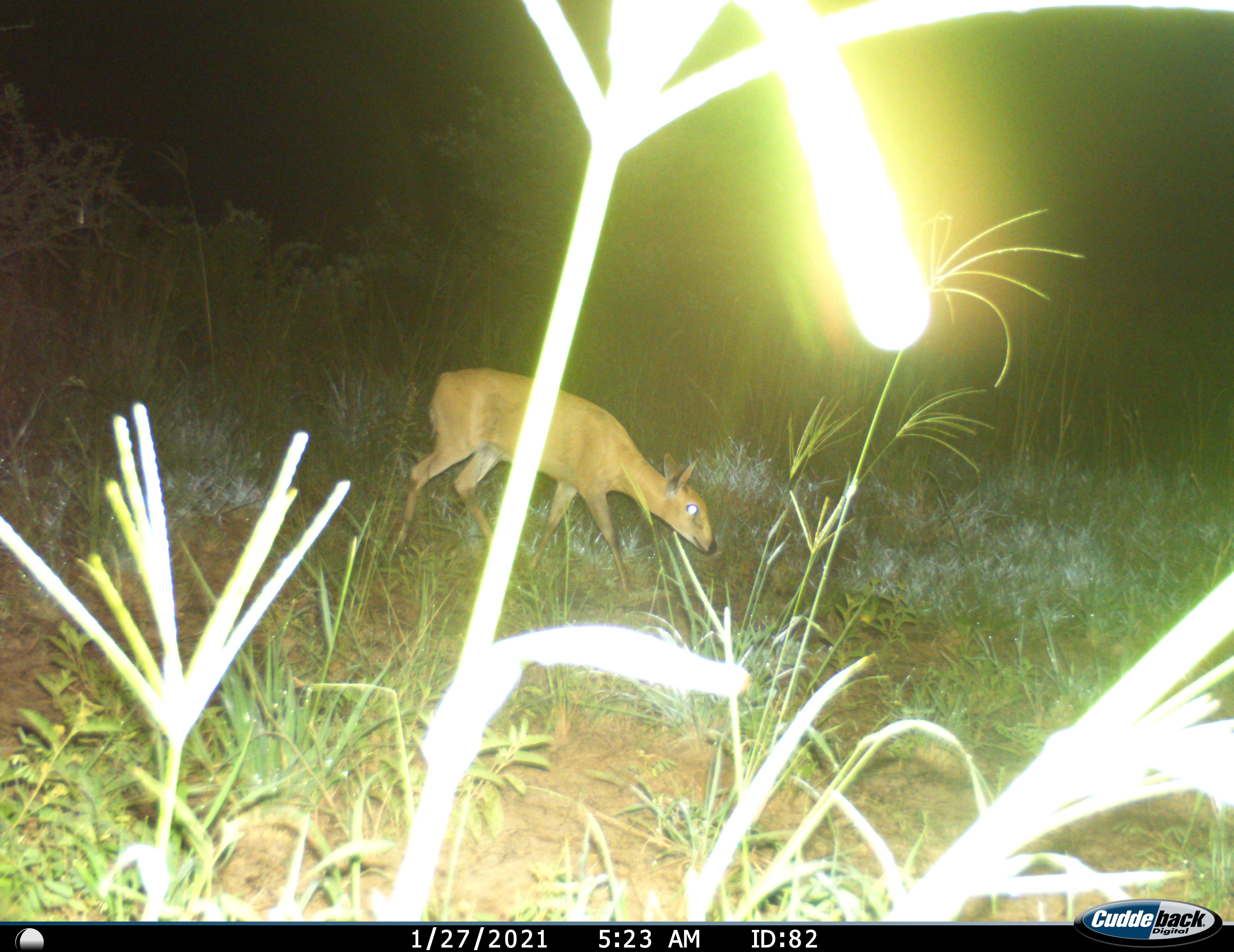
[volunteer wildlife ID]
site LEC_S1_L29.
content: unidentified animal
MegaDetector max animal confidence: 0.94